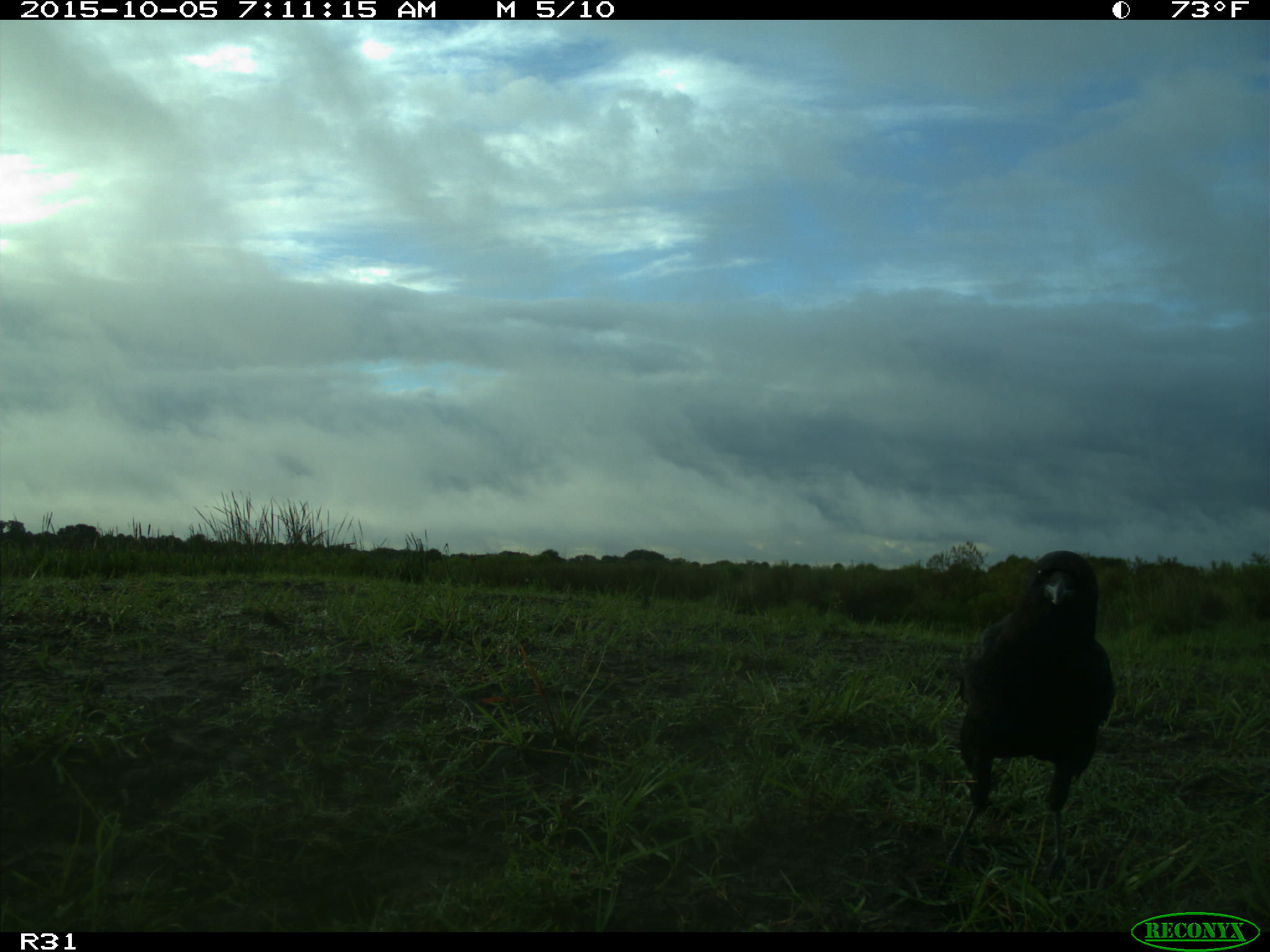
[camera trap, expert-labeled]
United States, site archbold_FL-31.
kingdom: Animalia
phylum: Chordata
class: Aves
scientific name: Aves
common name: birds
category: unidentified bird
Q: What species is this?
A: Unidentified bird (birds) (Aves).